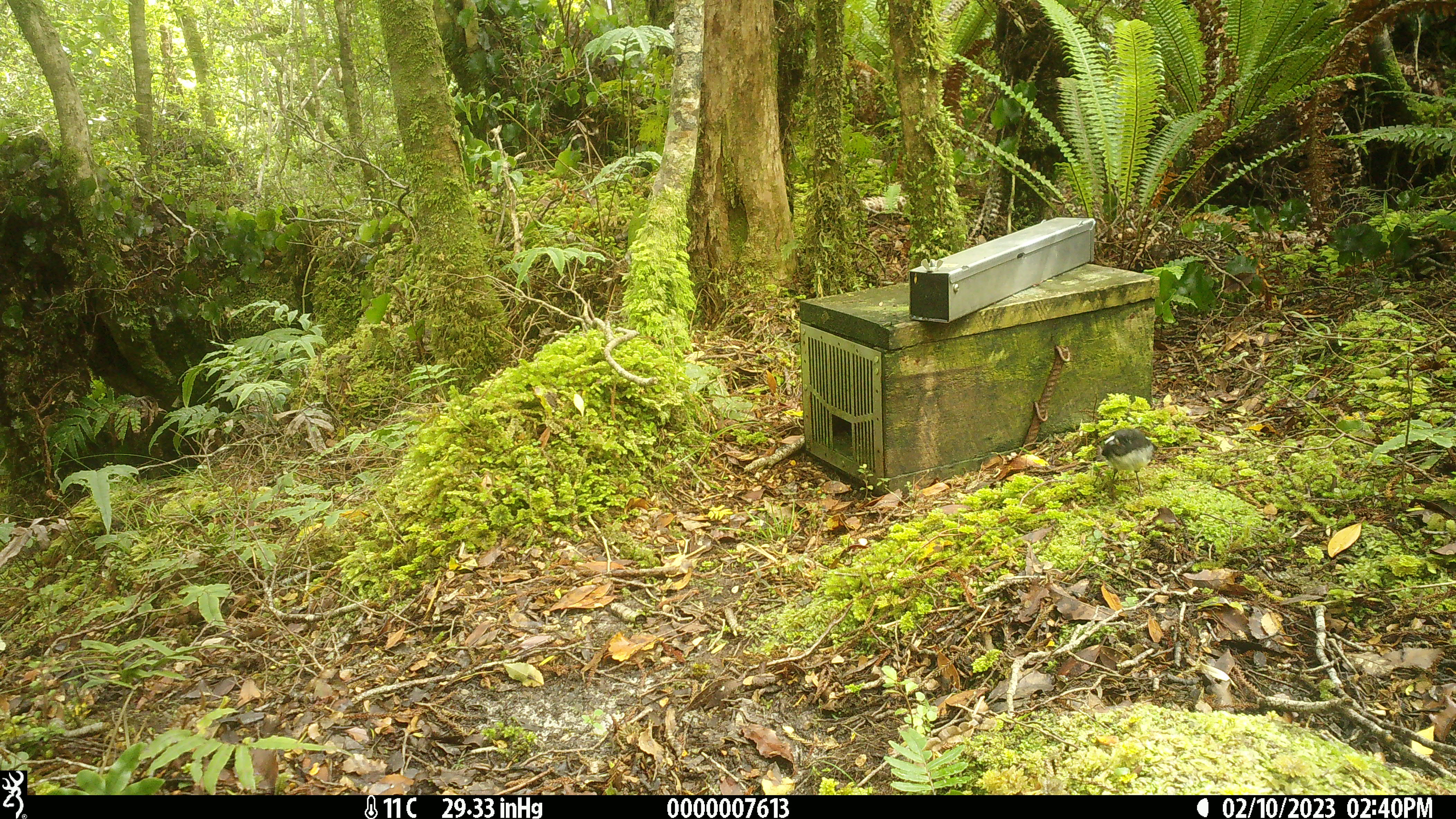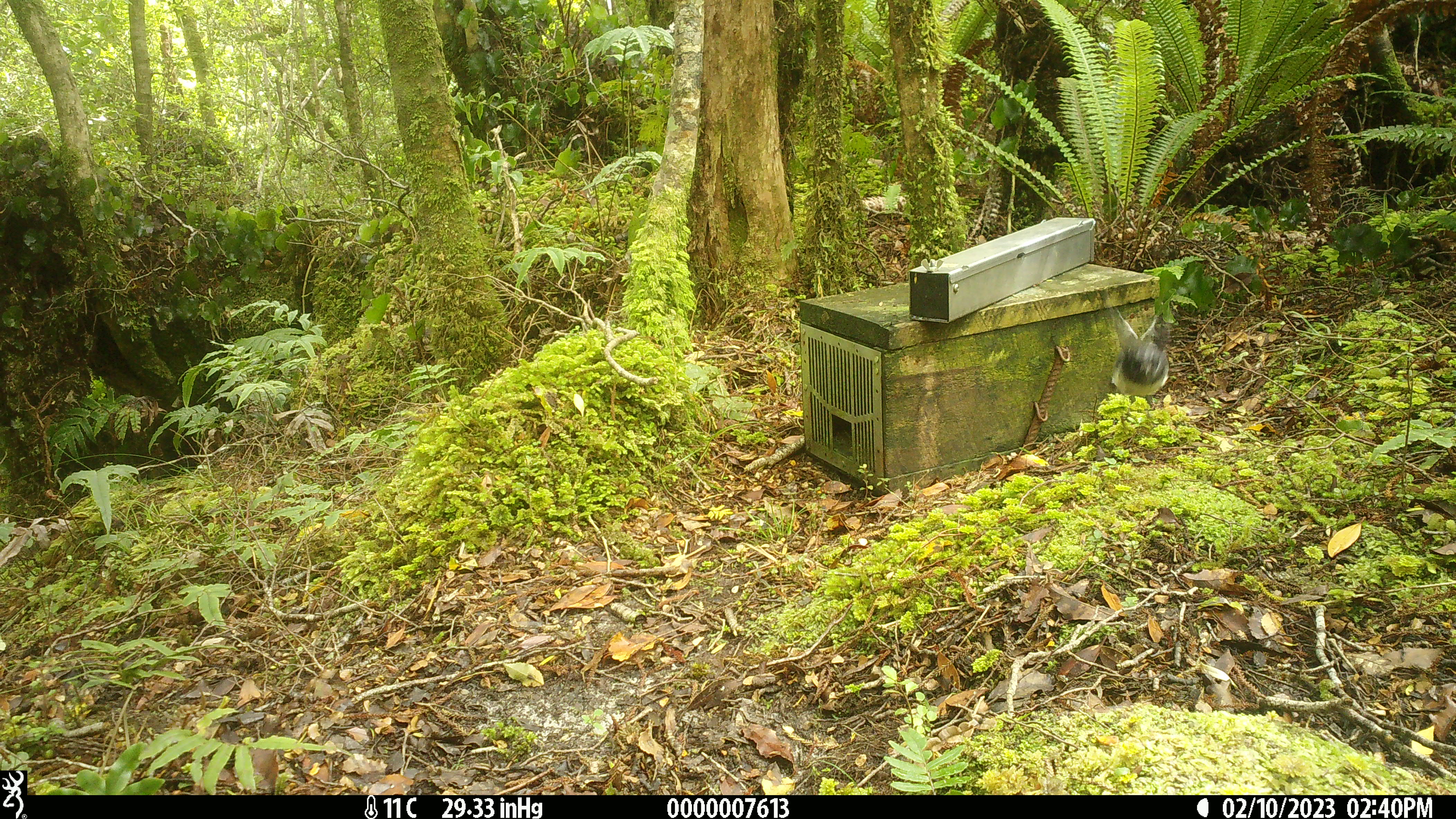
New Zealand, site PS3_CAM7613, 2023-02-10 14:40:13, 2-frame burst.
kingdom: Animalia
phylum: Chordata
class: Aves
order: Passeriformes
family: Petroicidae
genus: Petroica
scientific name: Petroica macrocephala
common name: tomtit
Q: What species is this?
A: Tomtit (Petroica macrocephala).